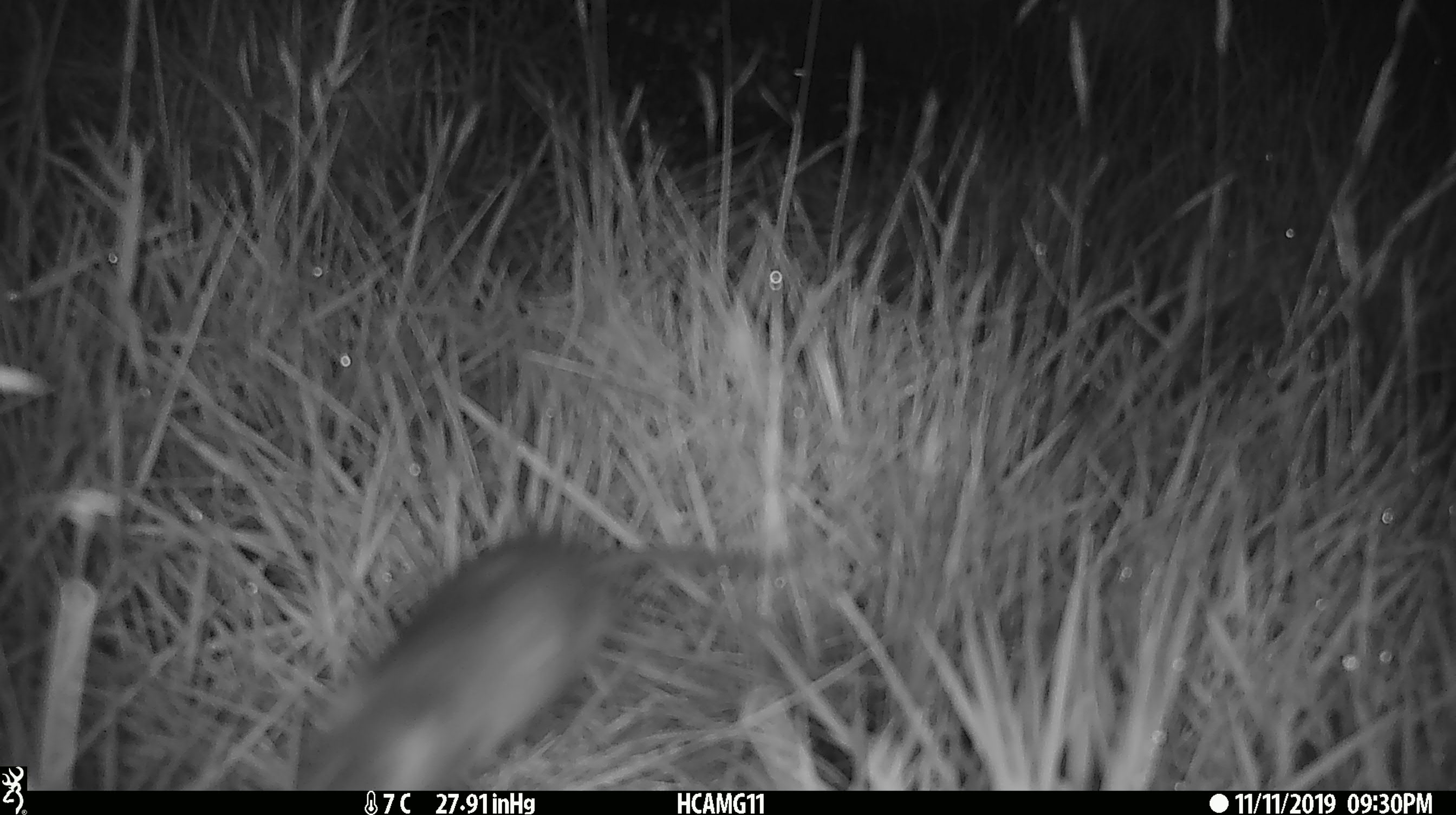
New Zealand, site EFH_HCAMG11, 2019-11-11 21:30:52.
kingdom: Animalia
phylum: Chordata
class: Mammalia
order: Rodentia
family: Muridae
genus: Mus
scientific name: Mus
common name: mouse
Mouse (Mus).